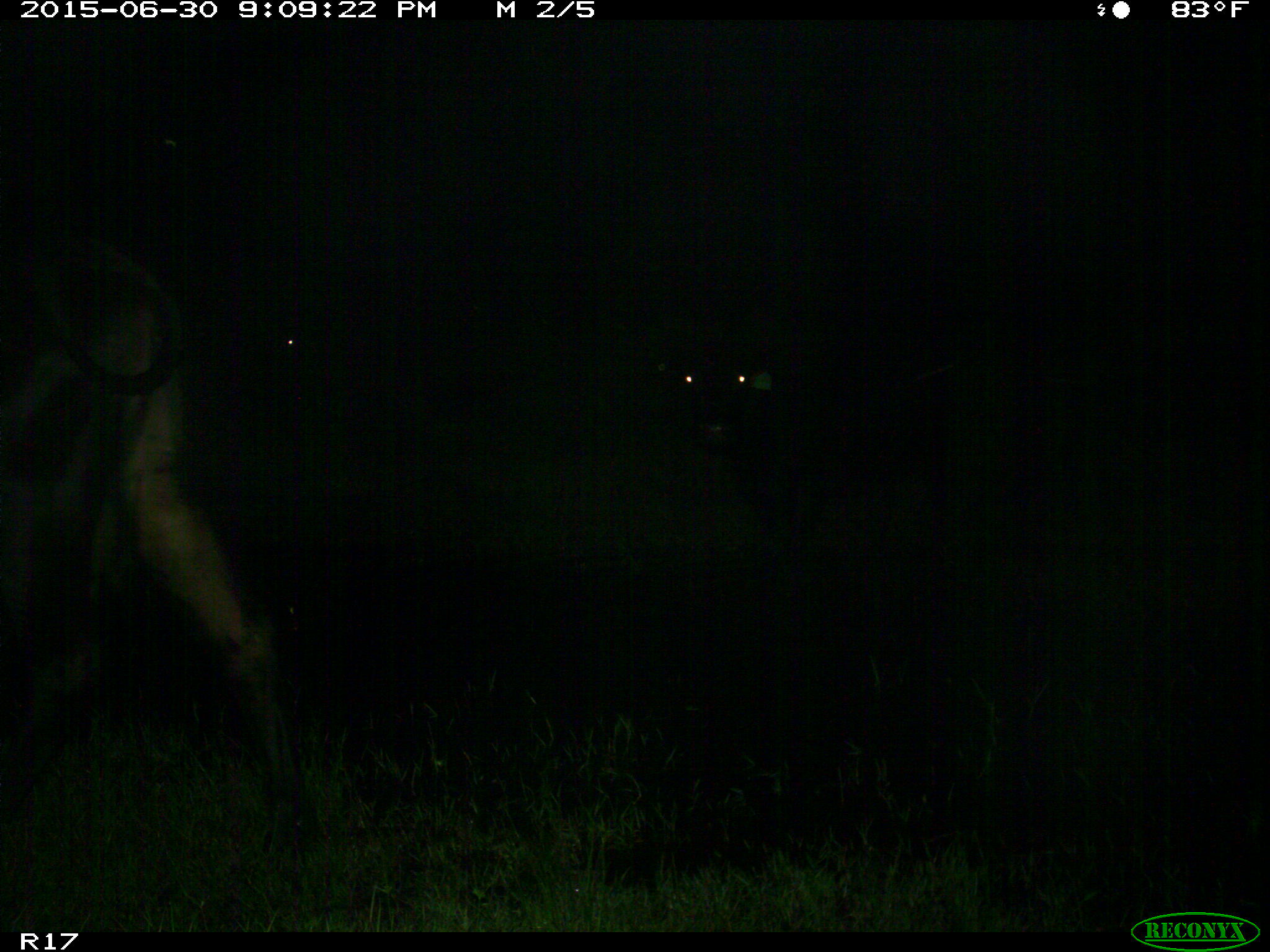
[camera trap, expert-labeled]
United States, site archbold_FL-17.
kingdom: Animalia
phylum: Chordata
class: Mammalia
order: Artiodactyla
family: Bovidae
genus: Bos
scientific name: Bos taurus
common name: domestic cow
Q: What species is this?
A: Bos taurus (domestic cow).